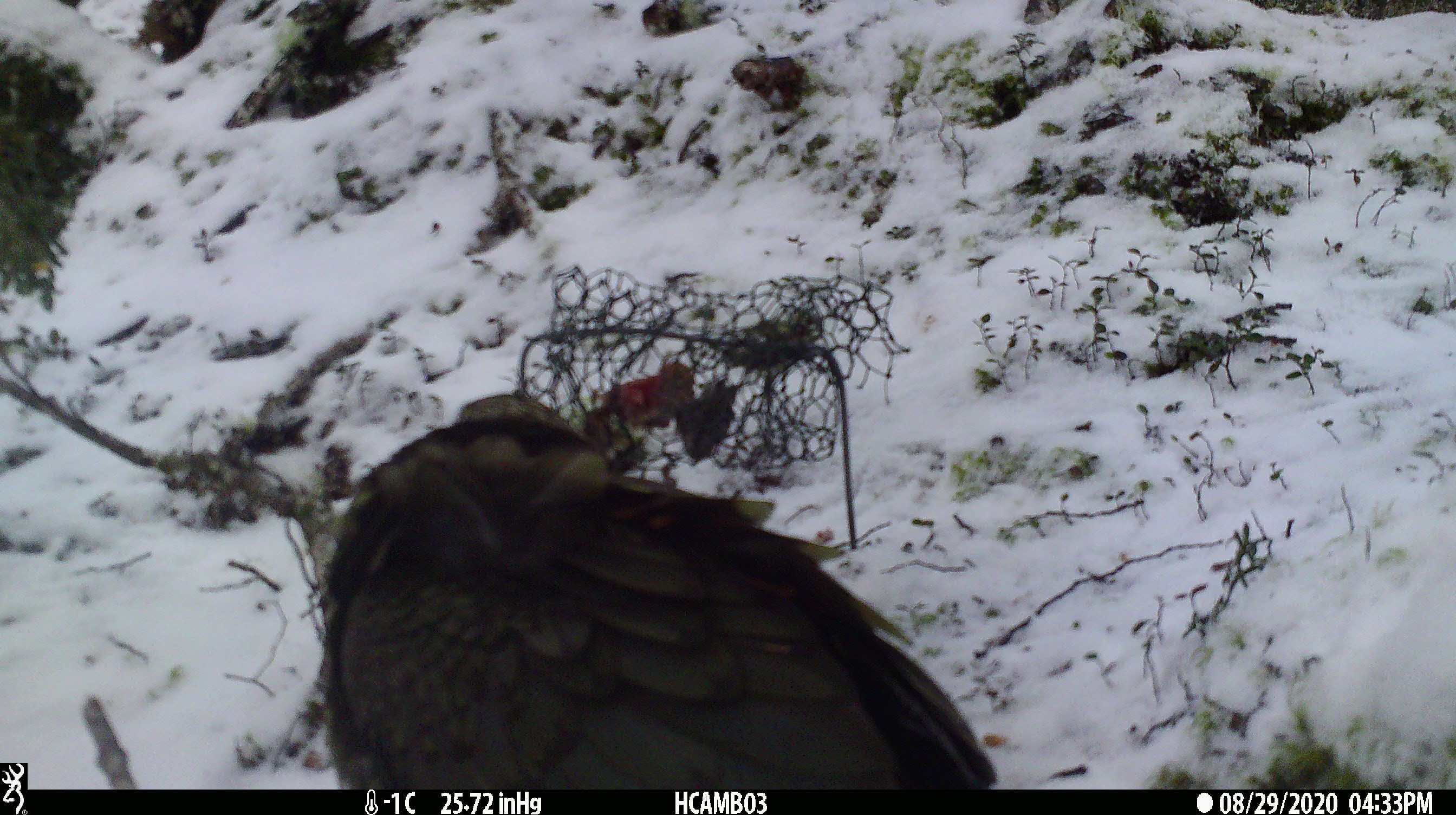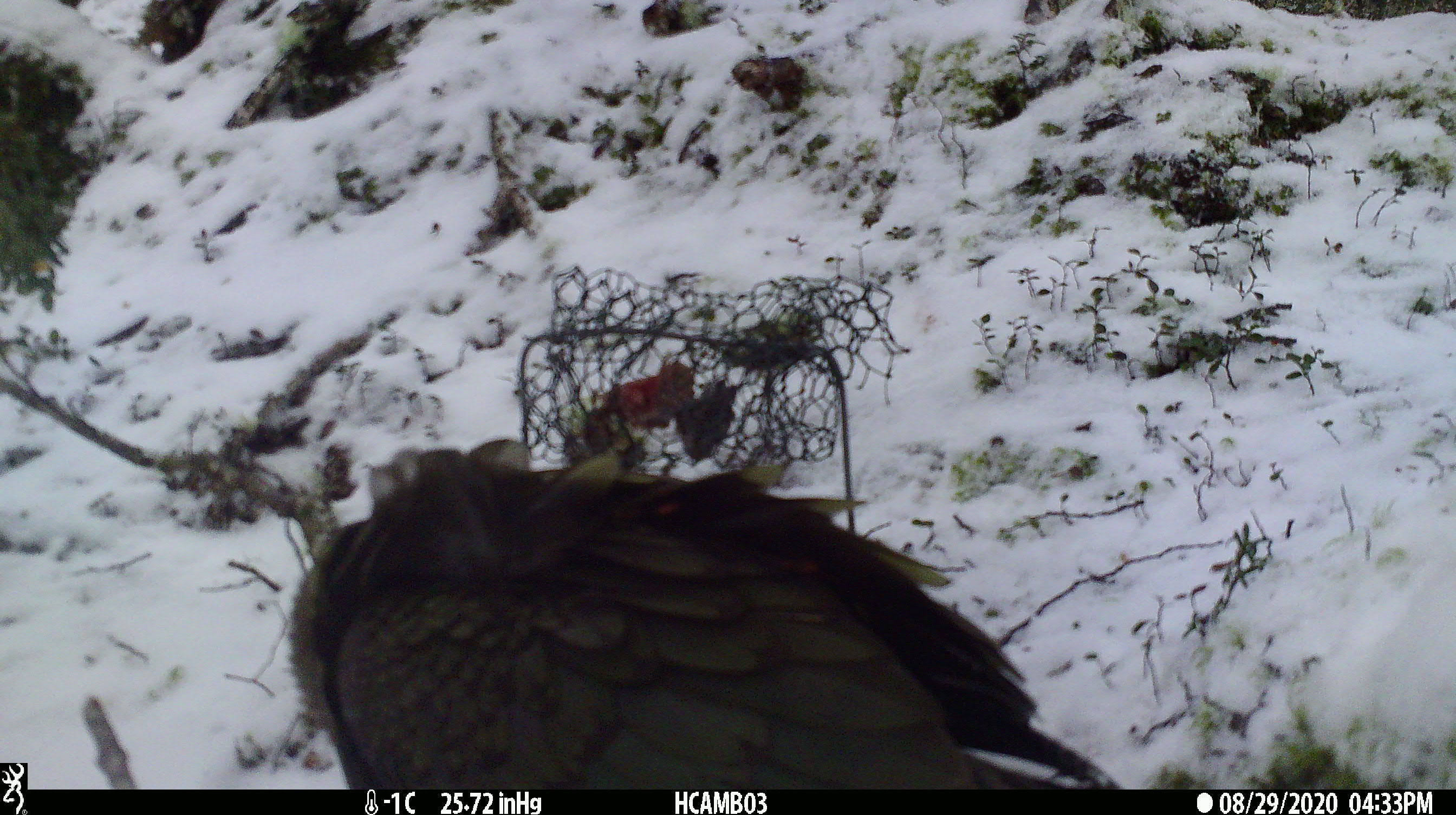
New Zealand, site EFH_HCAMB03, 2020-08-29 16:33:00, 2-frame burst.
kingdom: Animalia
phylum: Chordata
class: Aves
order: Psittaciformes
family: Strigopidae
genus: Nestor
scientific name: Nestor notabilis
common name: kea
Kea (Nestor notabilis).